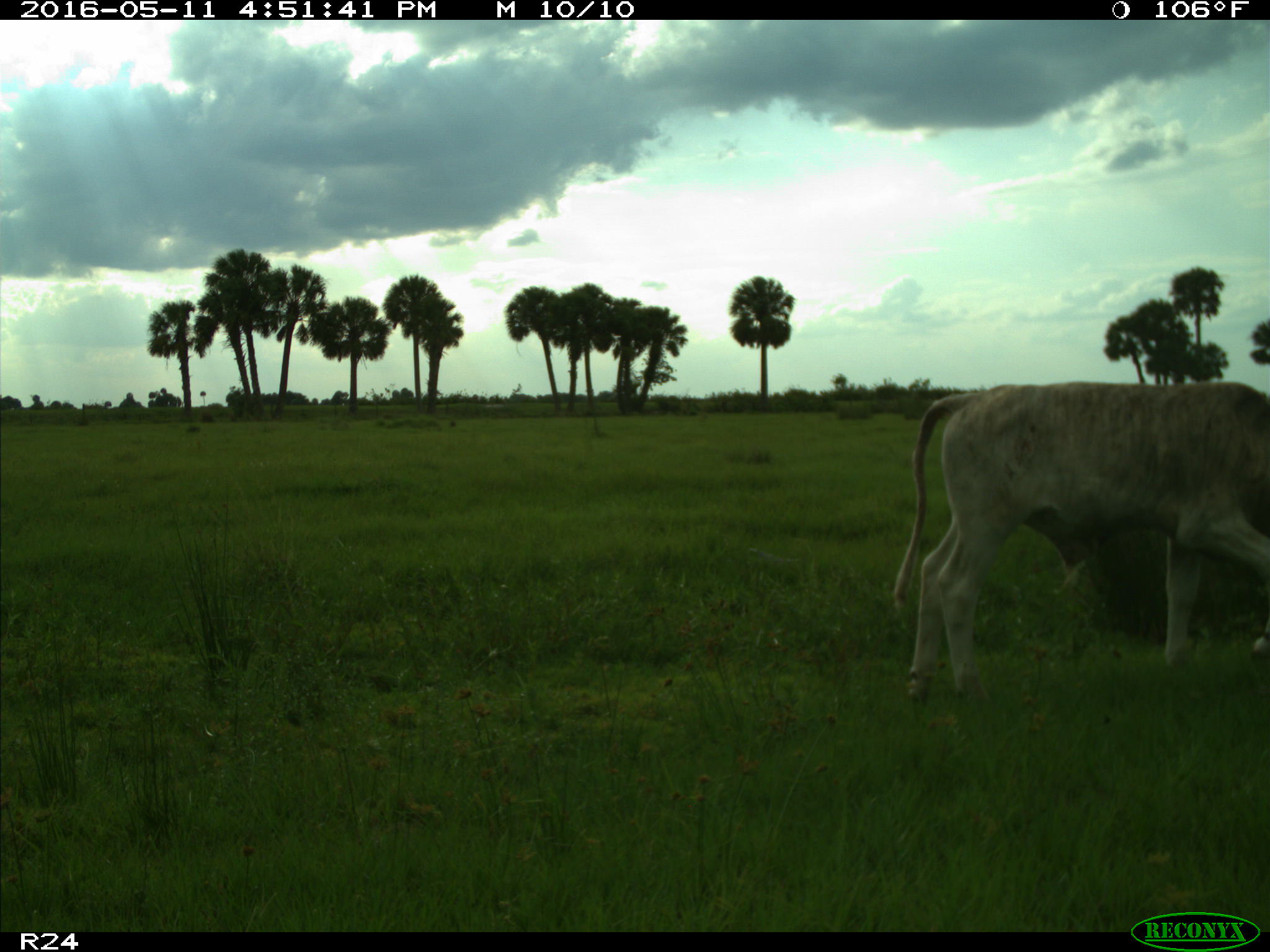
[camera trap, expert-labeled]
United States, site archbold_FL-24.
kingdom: Animalia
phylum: Chordata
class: Mammalia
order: Artiodactyla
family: Bovidae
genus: Bos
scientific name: Bos taurus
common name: domestic cow